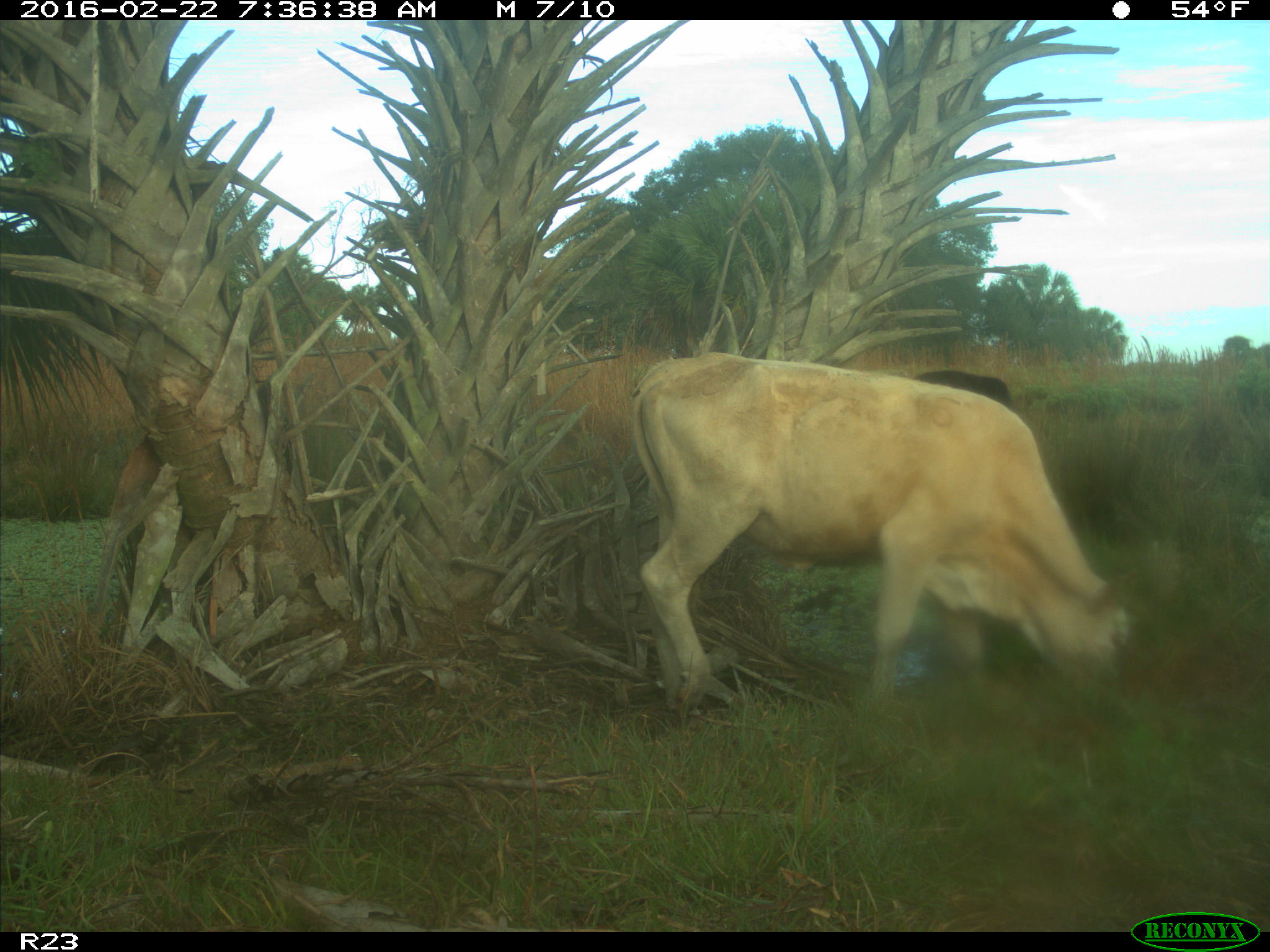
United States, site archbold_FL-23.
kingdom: Animalia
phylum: Chordata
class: Mammalia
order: Artiodactyla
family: Bovidae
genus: Bos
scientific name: Bos taurus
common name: domestic cow